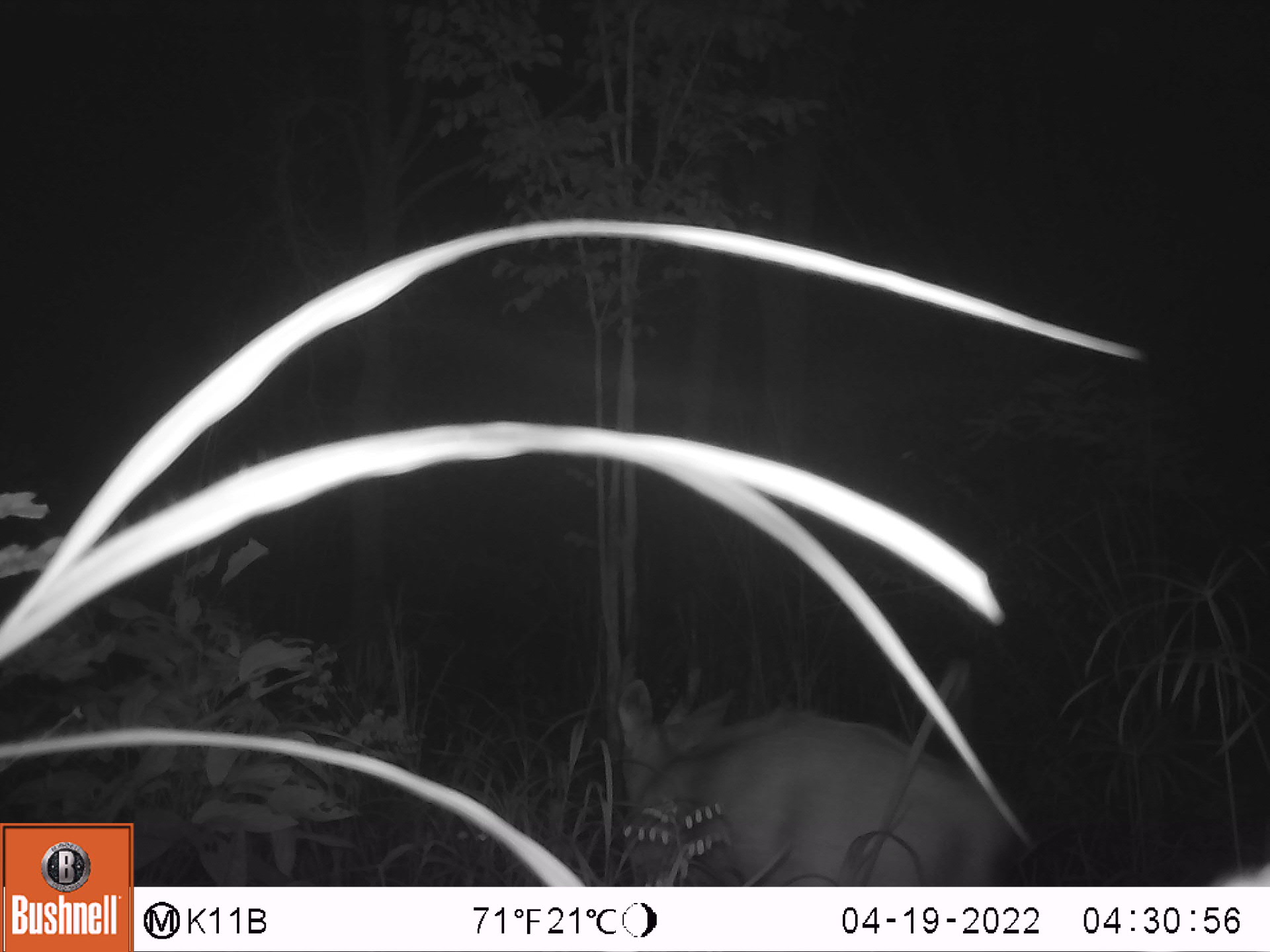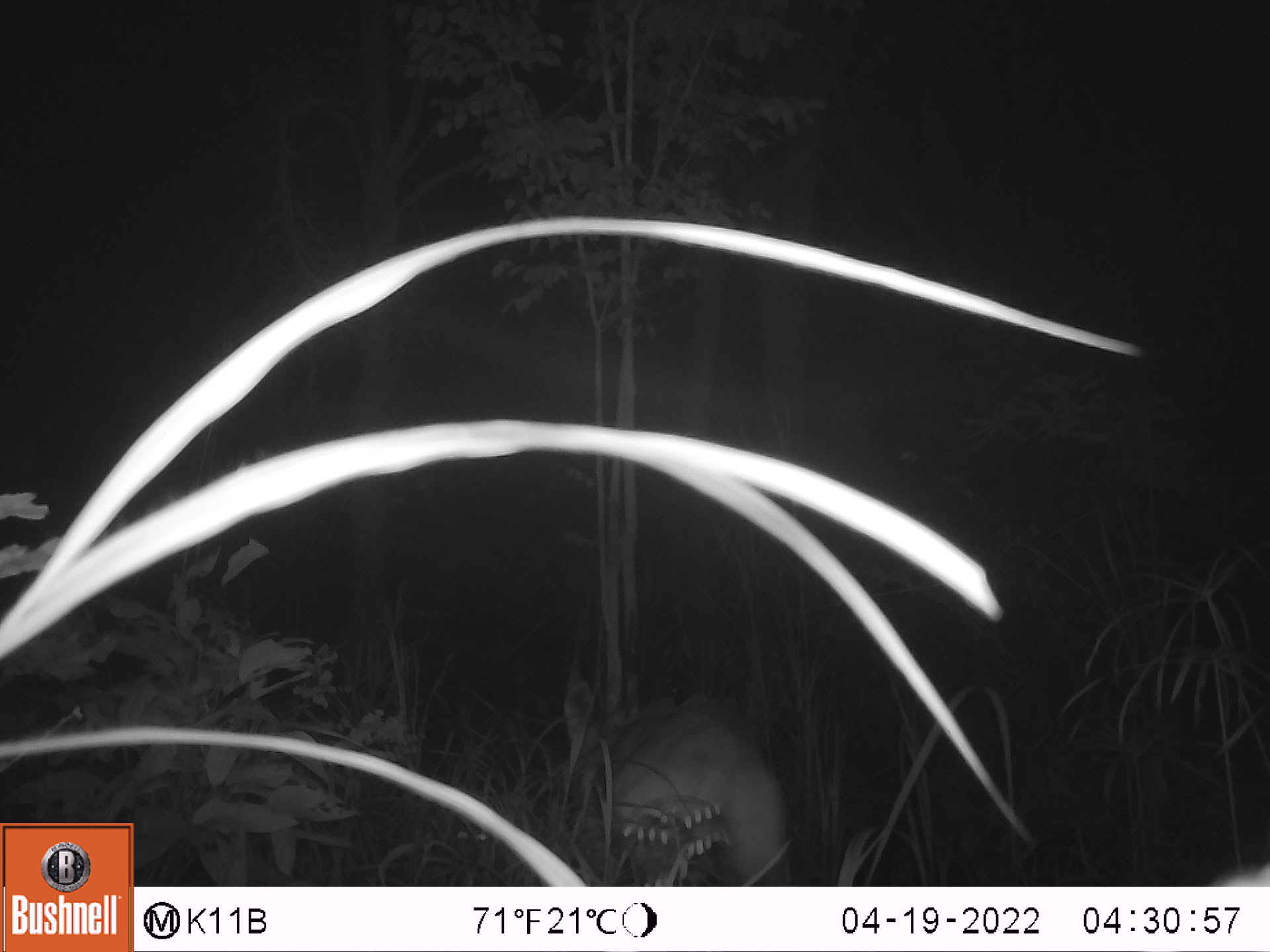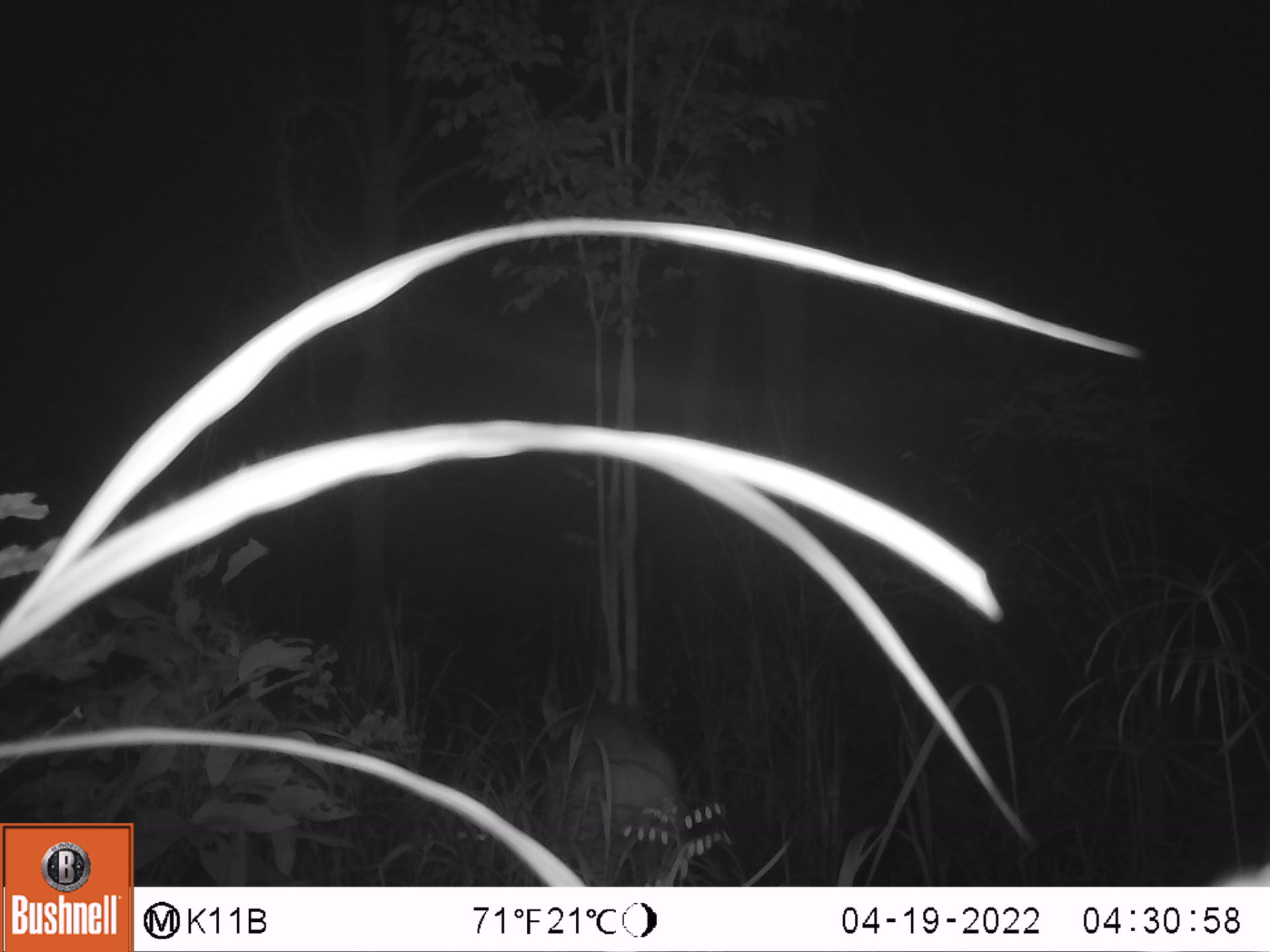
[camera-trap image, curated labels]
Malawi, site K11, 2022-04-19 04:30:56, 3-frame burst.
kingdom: Animalia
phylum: Chordata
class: Mammalia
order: Artiodactyla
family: Bovidae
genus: Tragelaphus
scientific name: Tragelaphus sylvaticus sylvaticus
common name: cape bushbuck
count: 1